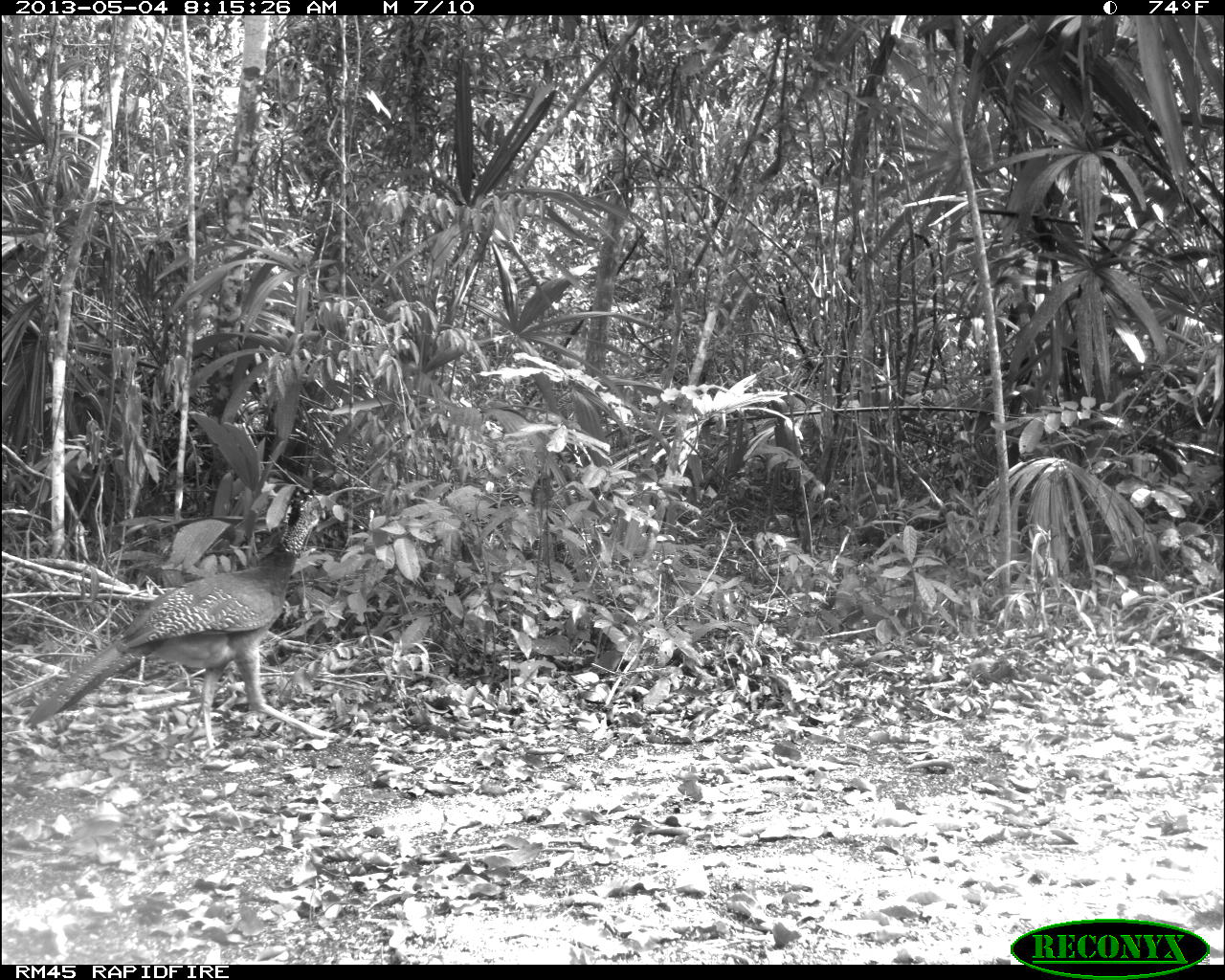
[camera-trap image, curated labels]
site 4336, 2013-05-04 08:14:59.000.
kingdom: Animalia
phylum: Chordata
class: Aves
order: Galliformes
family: Cracidae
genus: Crax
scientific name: Crax rubra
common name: great curassow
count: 1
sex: female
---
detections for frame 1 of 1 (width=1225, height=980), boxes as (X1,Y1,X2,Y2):
crax rubra: (26,488,330,748)